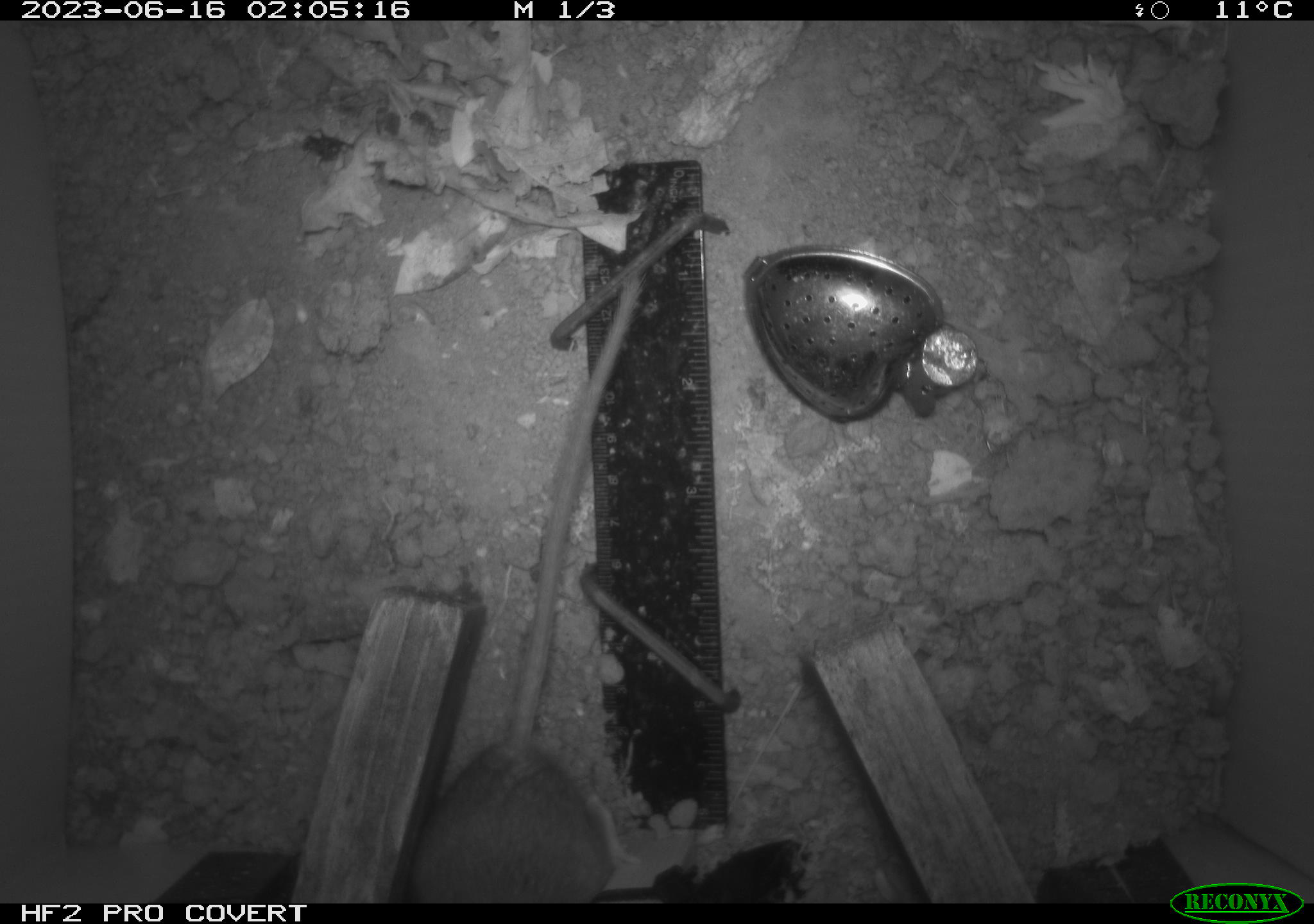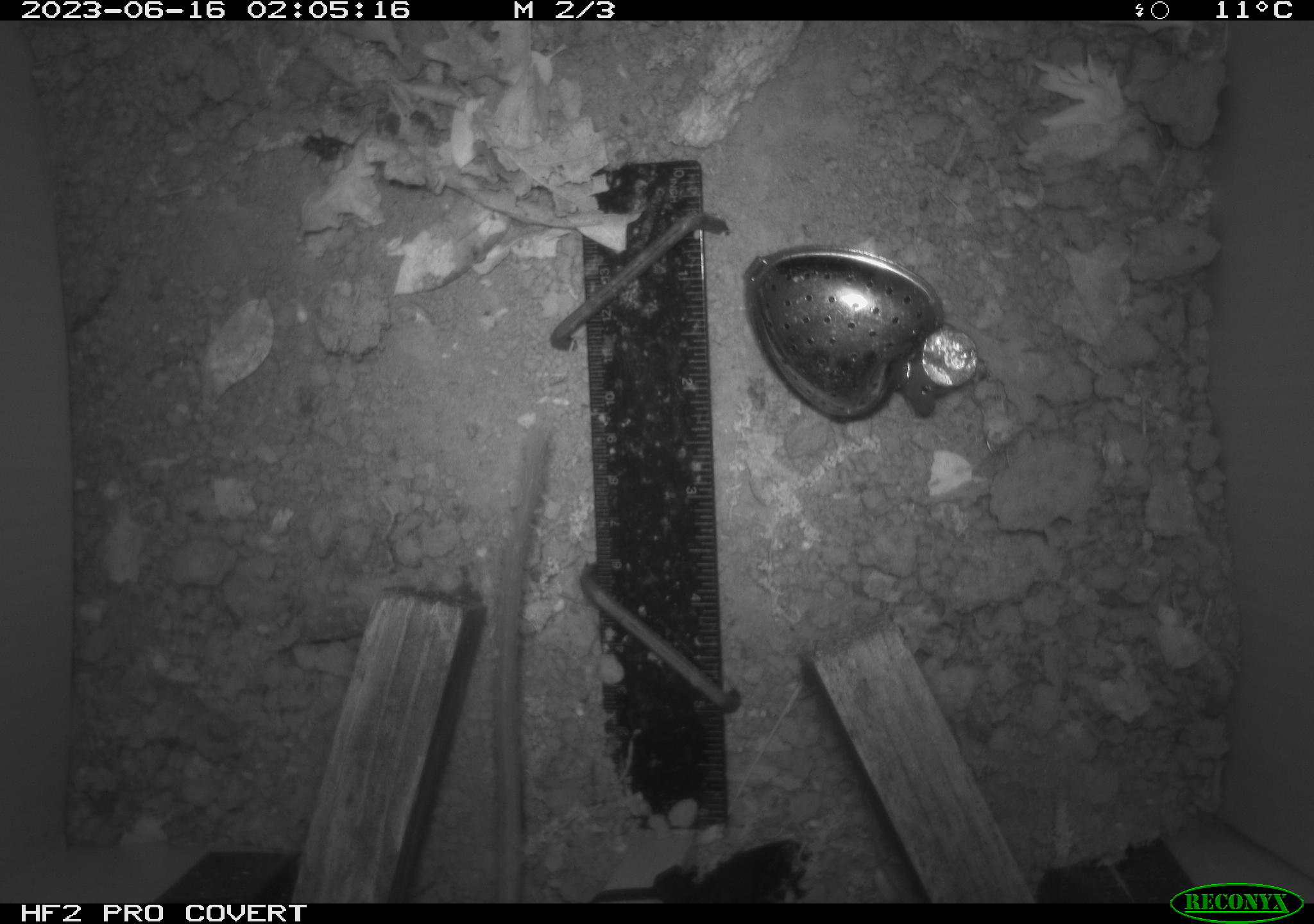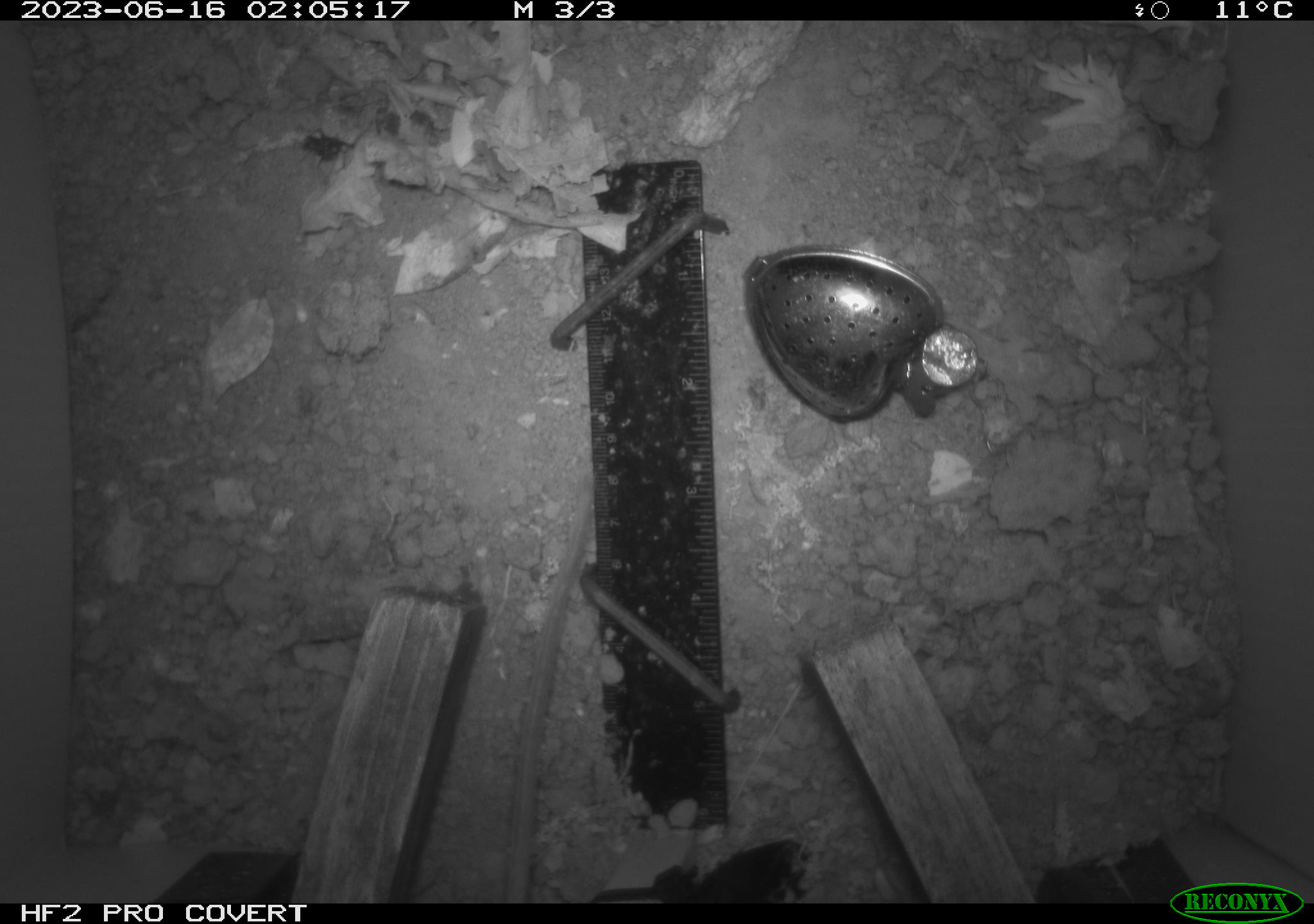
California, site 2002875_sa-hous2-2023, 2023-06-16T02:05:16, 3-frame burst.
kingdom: Animalia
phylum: Chordata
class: Mammalia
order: Rodentia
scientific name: Rodentia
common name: mouse species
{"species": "mouse species (Rodentia)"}